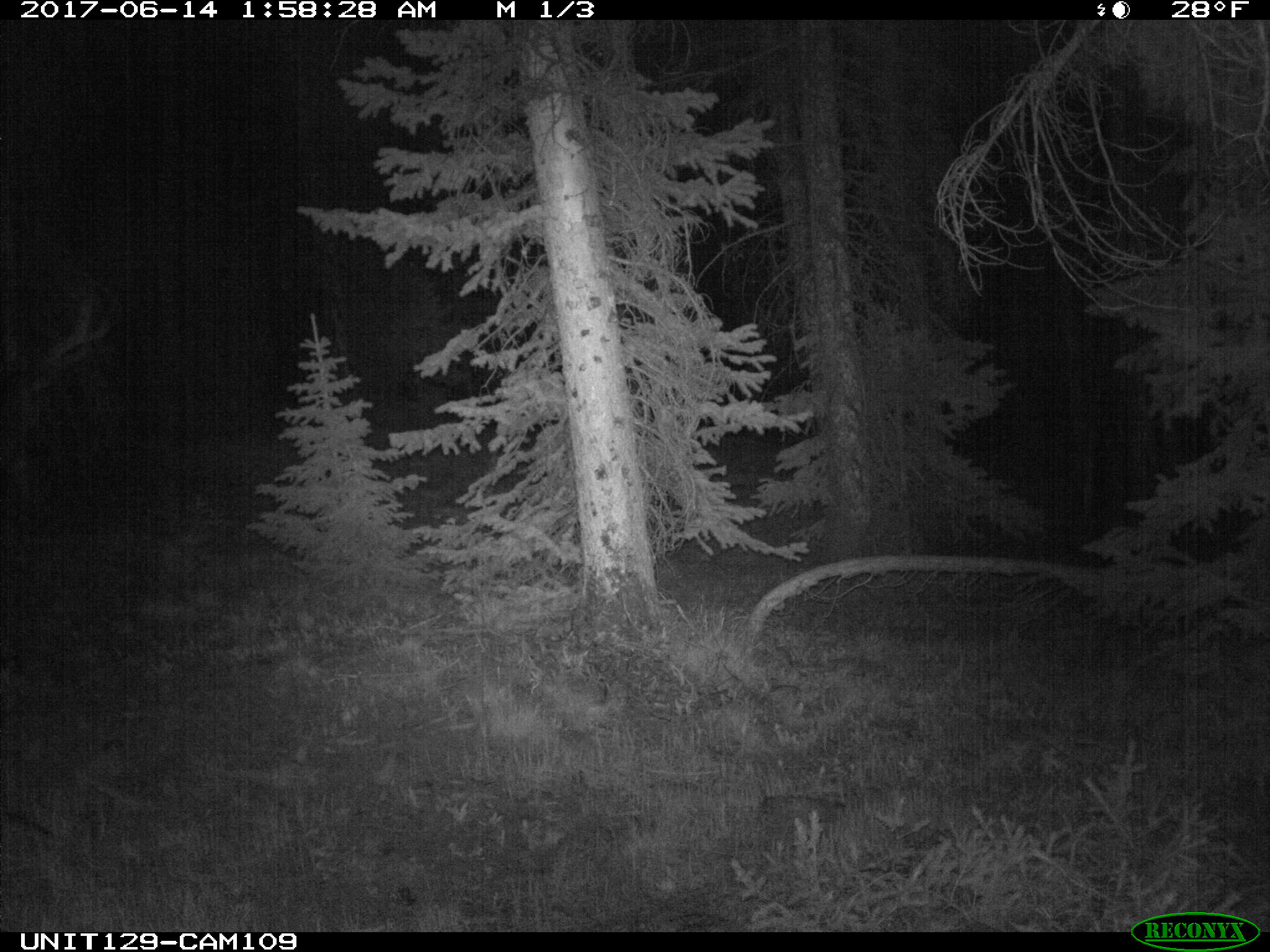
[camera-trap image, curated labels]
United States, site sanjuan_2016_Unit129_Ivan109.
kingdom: Animalia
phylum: Chordata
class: Mammalia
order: Artiodactyla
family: Cervidae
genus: Cervus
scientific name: Cervus elaphus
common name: red deer